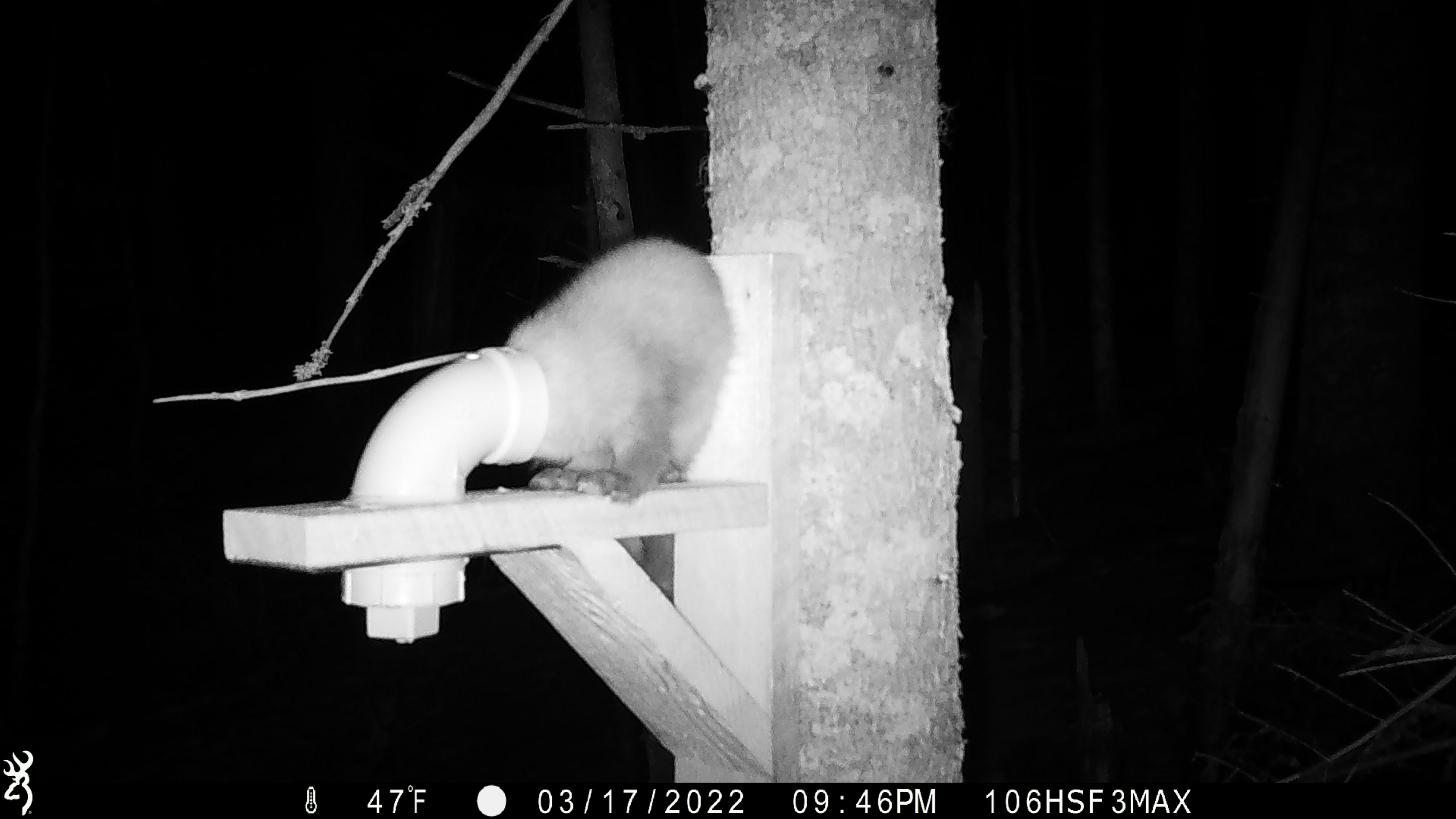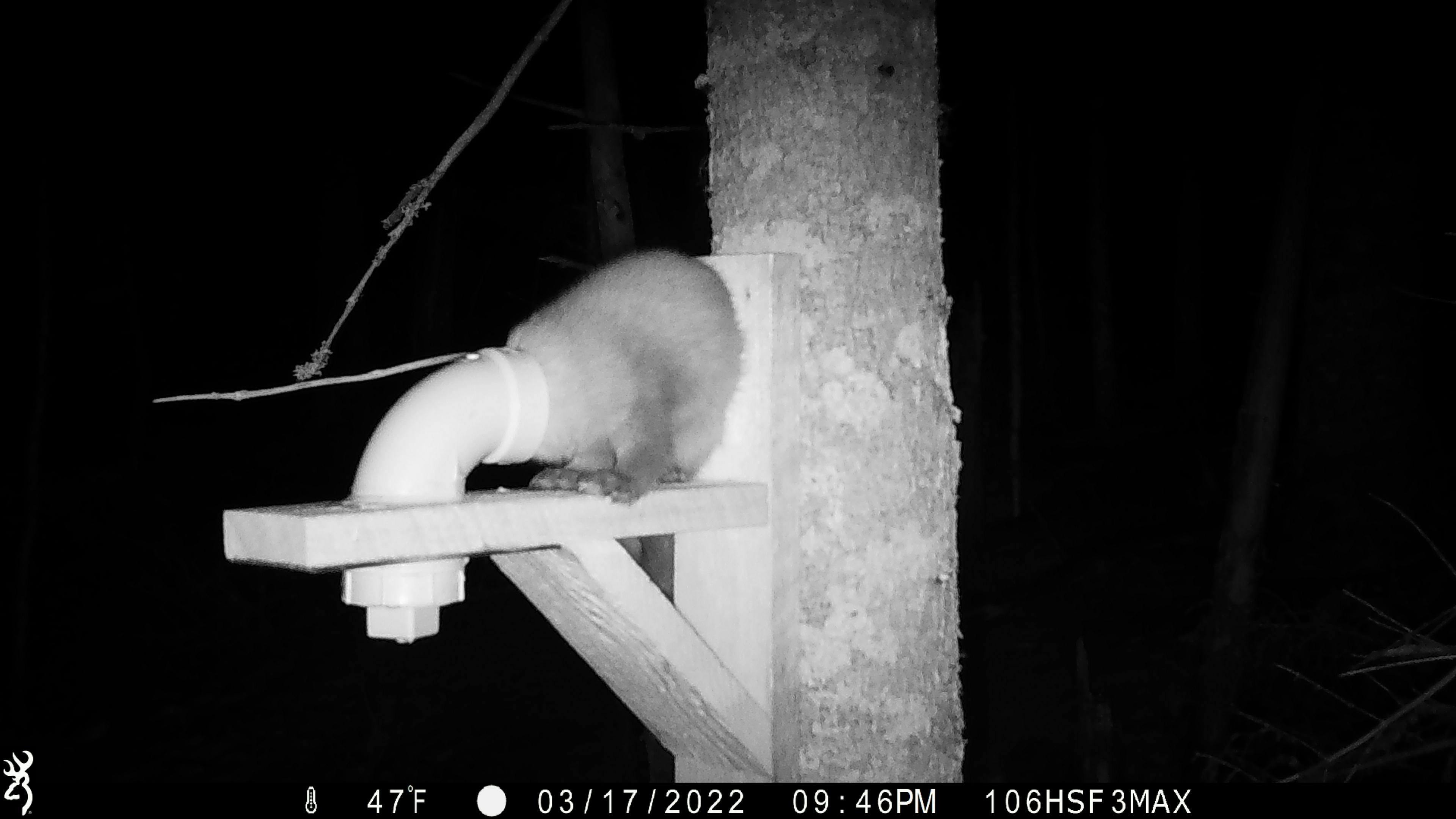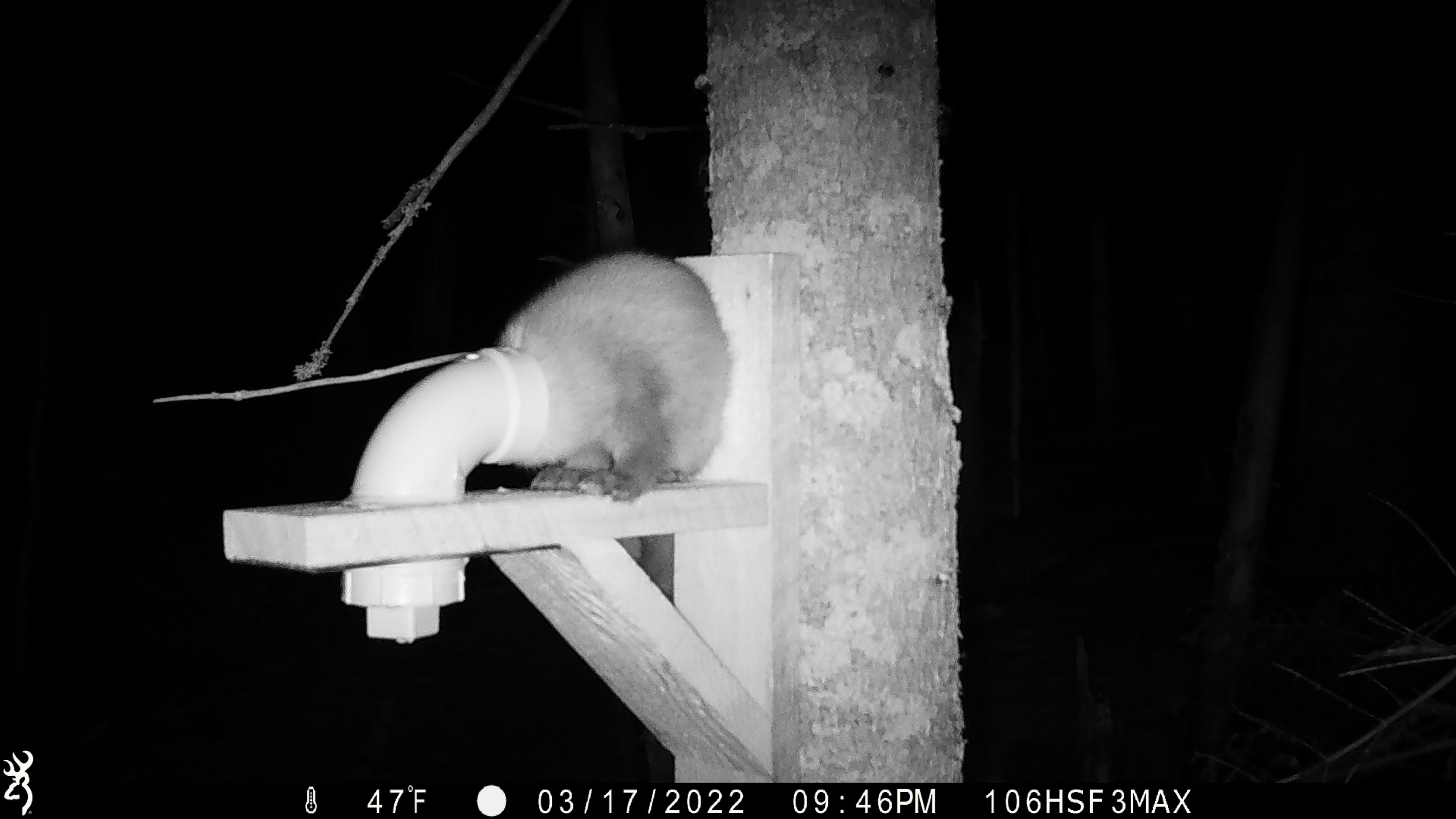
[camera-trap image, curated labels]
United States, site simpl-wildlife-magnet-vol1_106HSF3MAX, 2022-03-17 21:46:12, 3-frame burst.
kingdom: Animalia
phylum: Chordata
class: Mammalia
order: Carnivora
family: Mustelidae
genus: Martes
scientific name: Martes americana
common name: american marten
American marten (Martes americana).